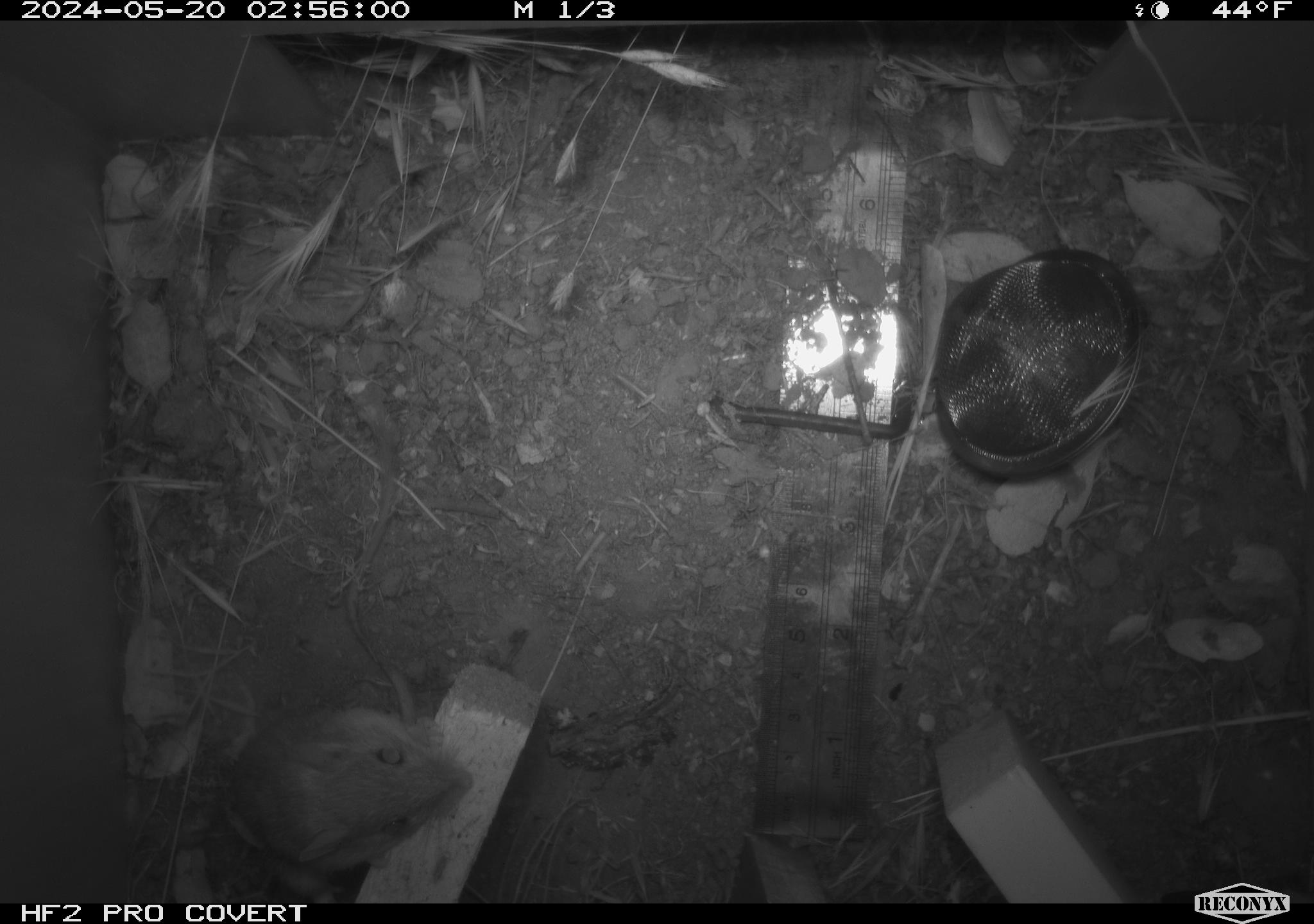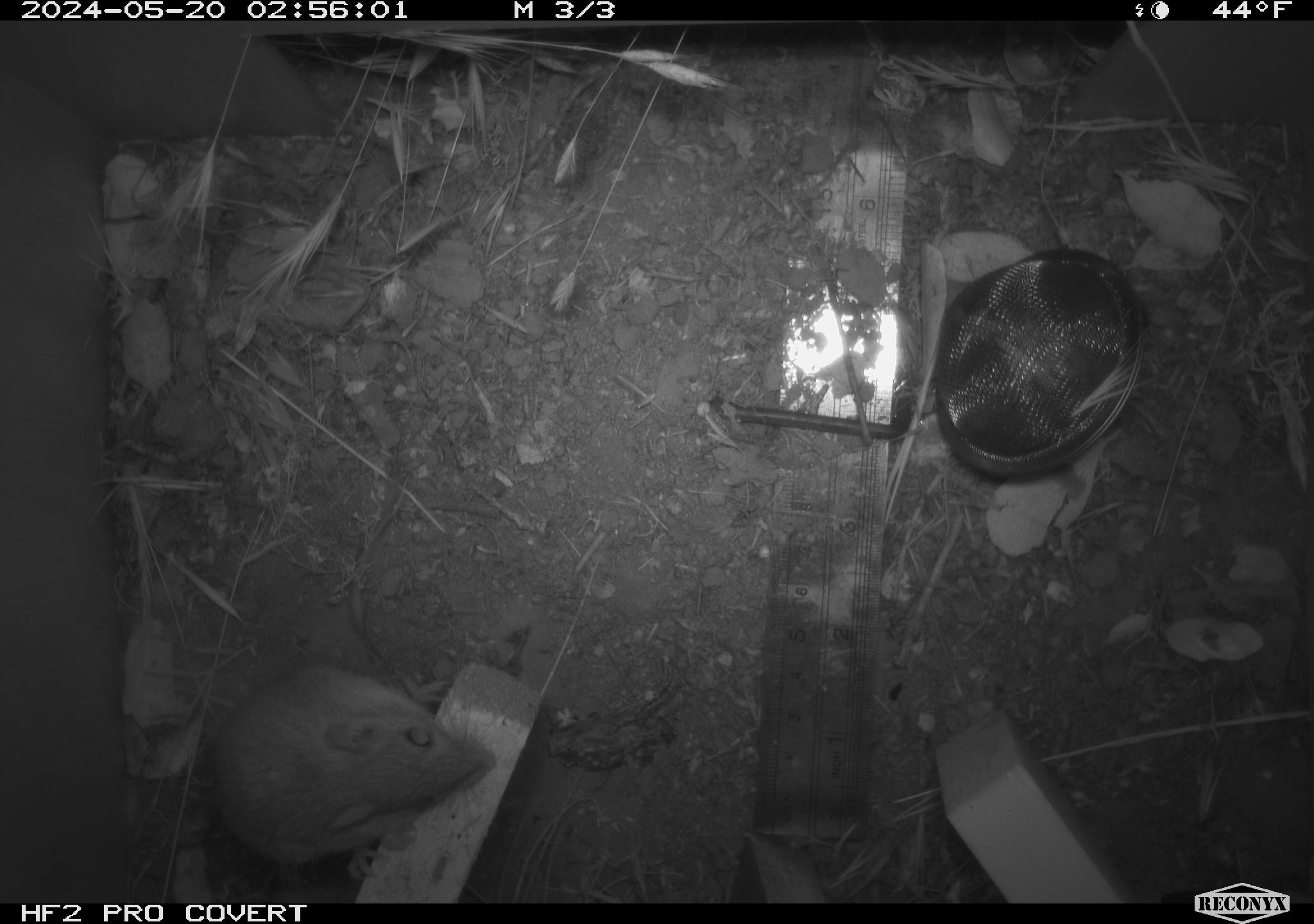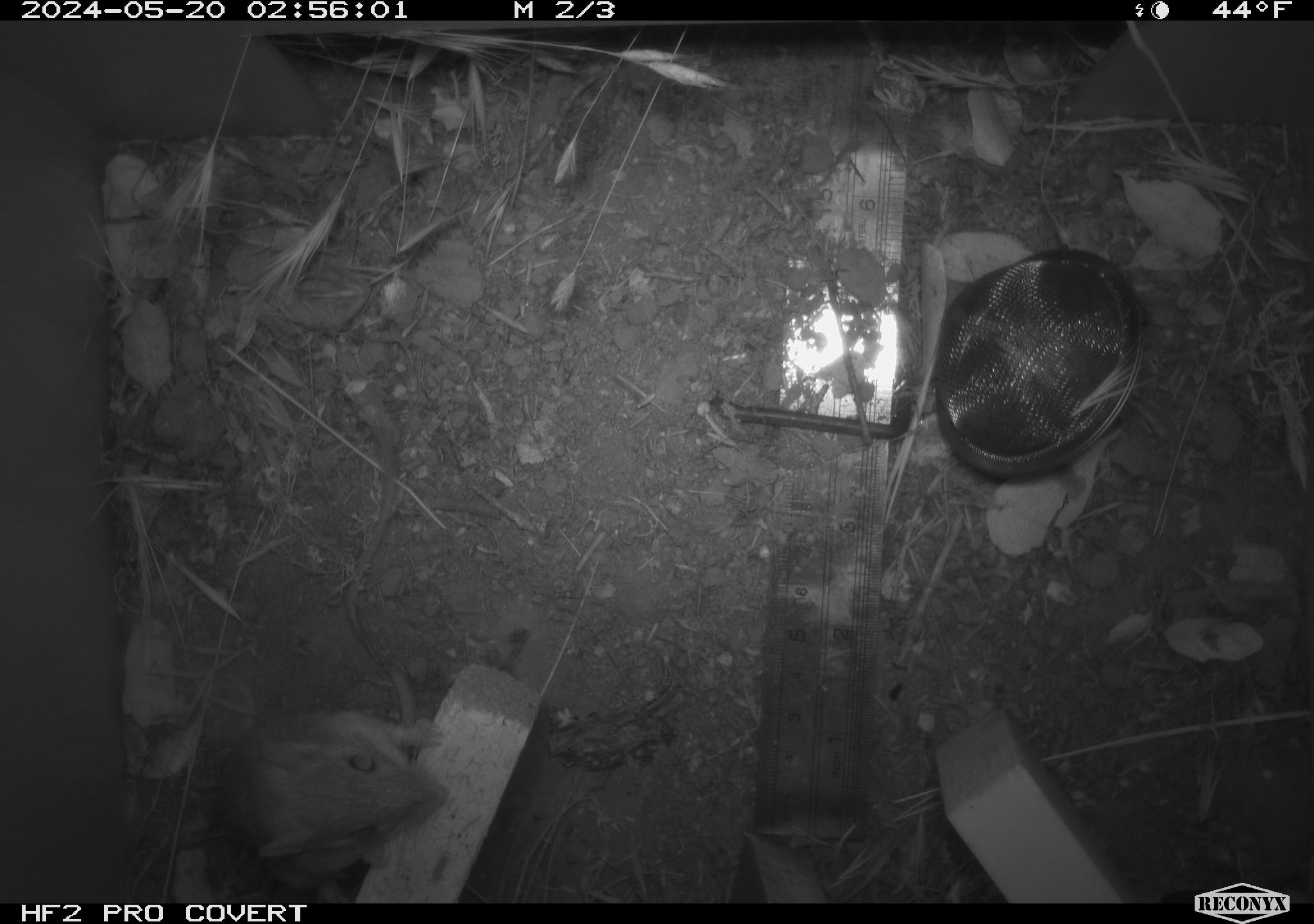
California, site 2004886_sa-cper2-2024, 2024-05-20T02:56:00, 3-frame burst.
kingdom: Animalia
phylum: Chordata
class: Mammalia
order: Rodentia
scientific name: Rodentia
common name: rodent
Rodent (Rodentia).